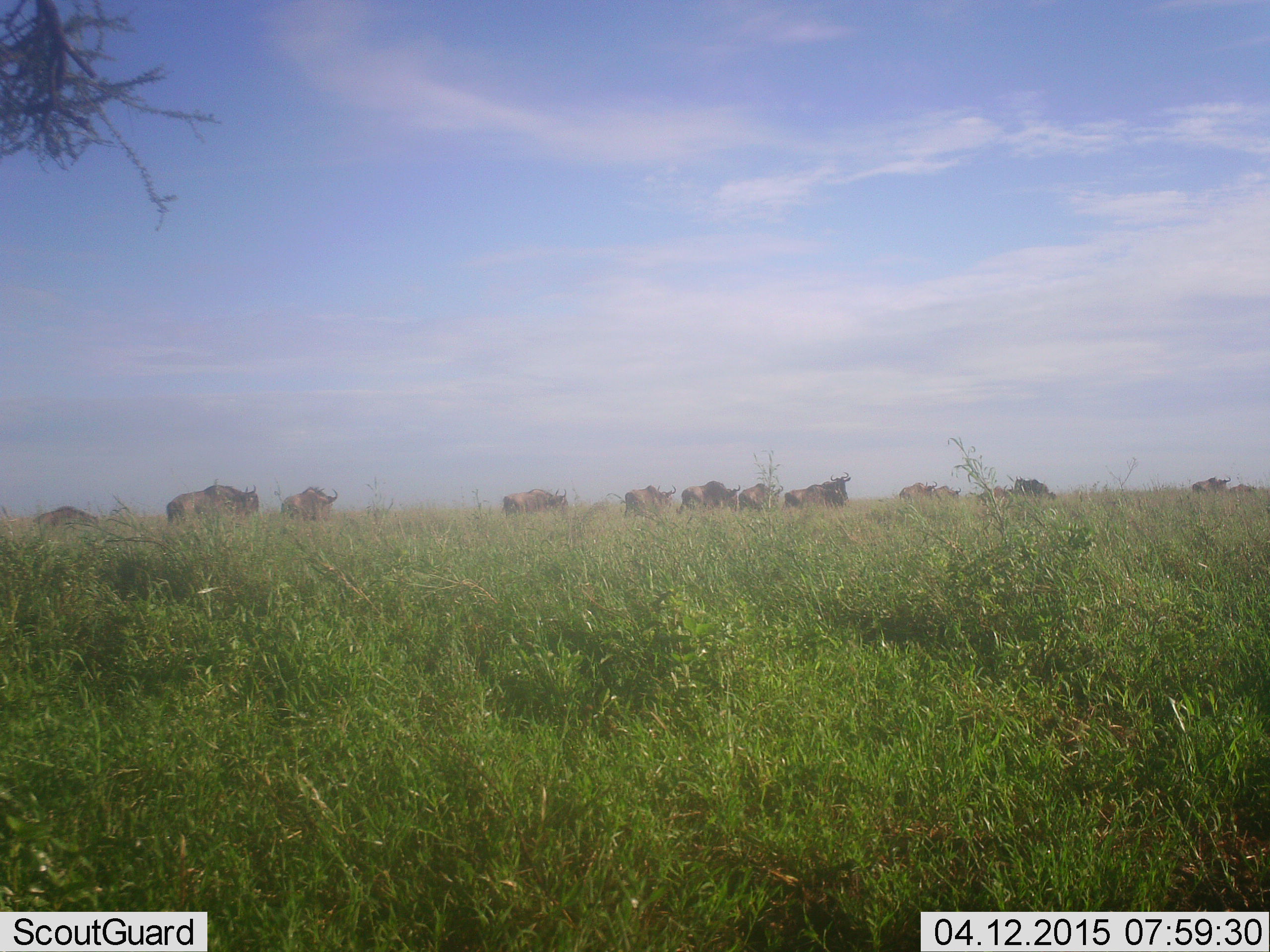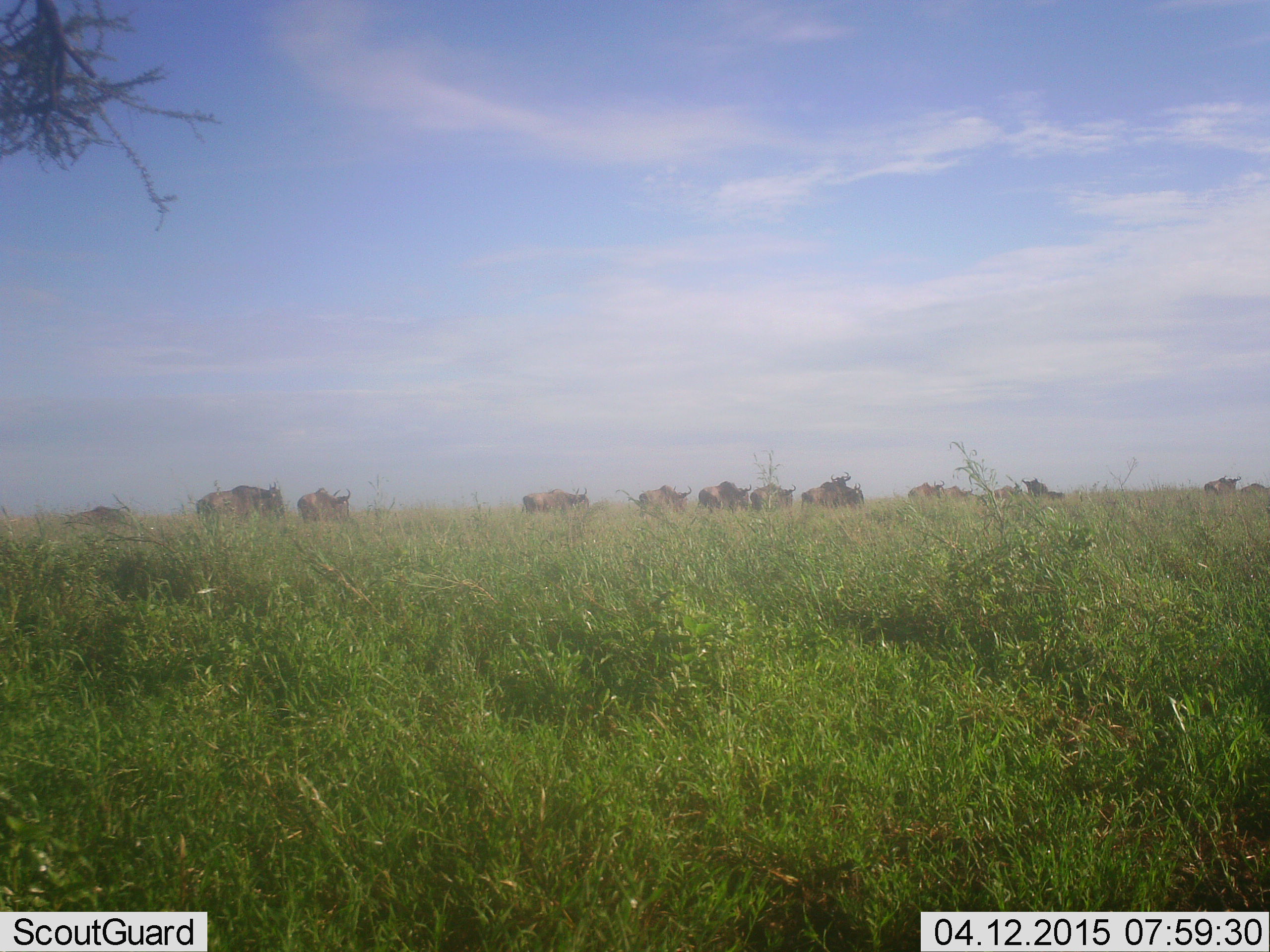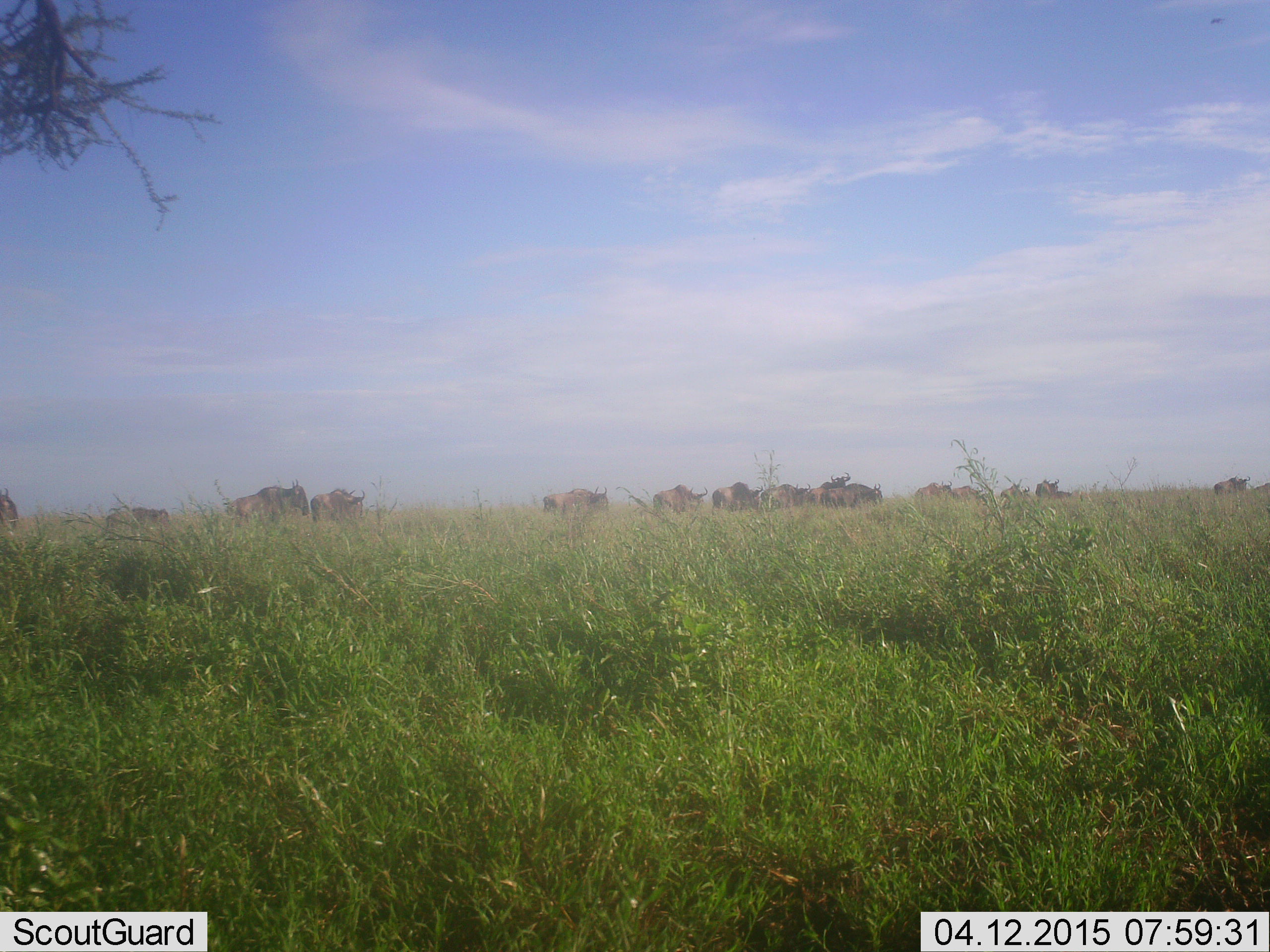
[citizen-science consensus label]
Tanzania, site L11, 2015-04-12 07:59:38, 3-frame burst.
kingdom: Animalia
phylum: Chordata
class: Mammalia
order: Artiodactyla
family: Bovidae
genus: Connochaetes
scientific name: Connochaetes taurinus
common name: blue wildebeest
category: wildebeest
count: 11-50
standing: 20%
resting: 0%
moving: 80%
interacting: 0%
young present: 10%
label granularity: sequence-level